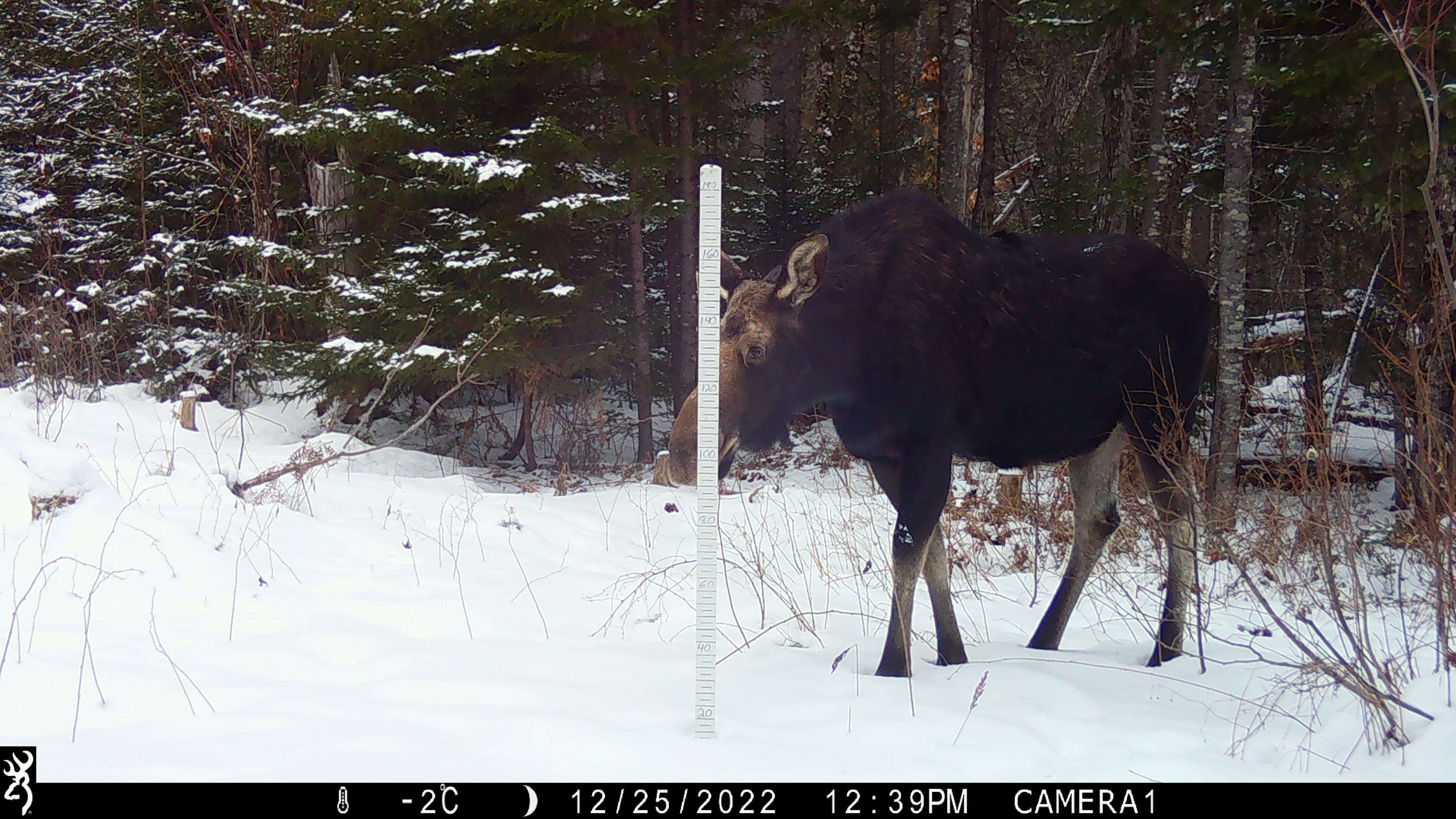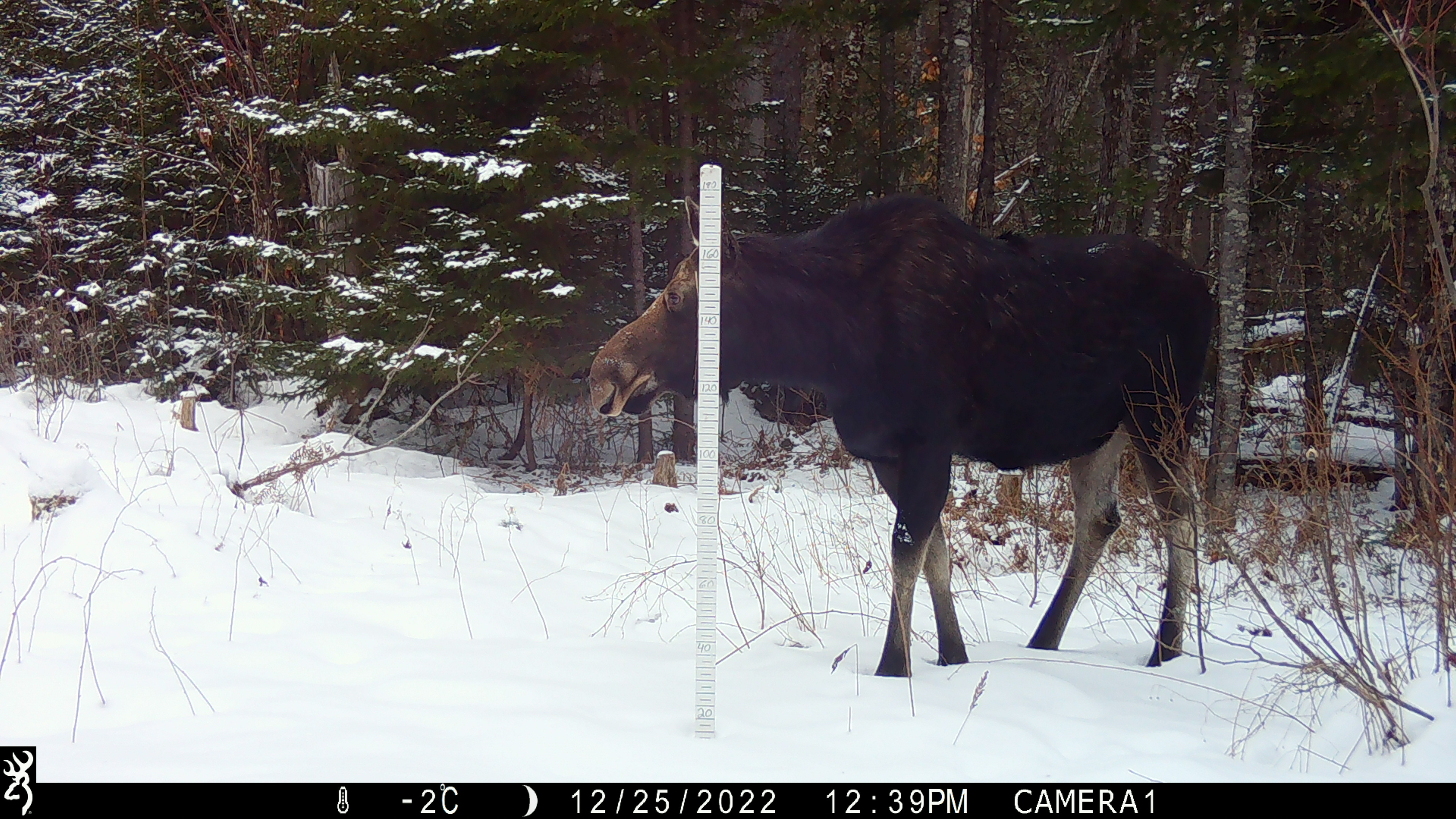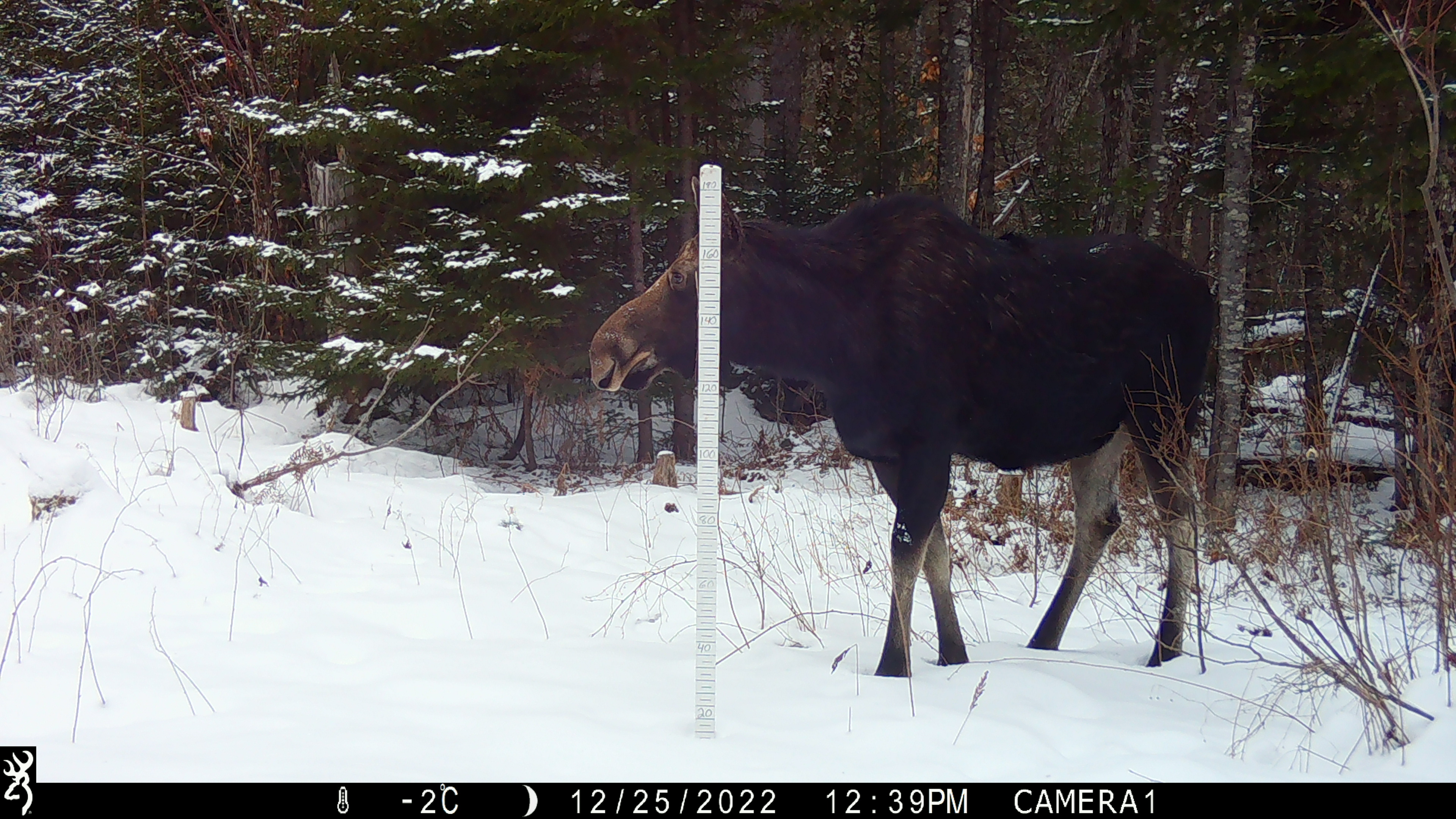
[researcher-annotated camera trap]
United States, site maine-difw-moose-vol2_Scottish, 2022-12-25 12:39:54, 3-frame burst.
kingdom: Animalia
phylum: Chordata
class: Mammalia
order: Artiodactyla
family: Cervidae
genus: Alces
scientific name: Alces alces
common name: moose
Moose (Alces alces).